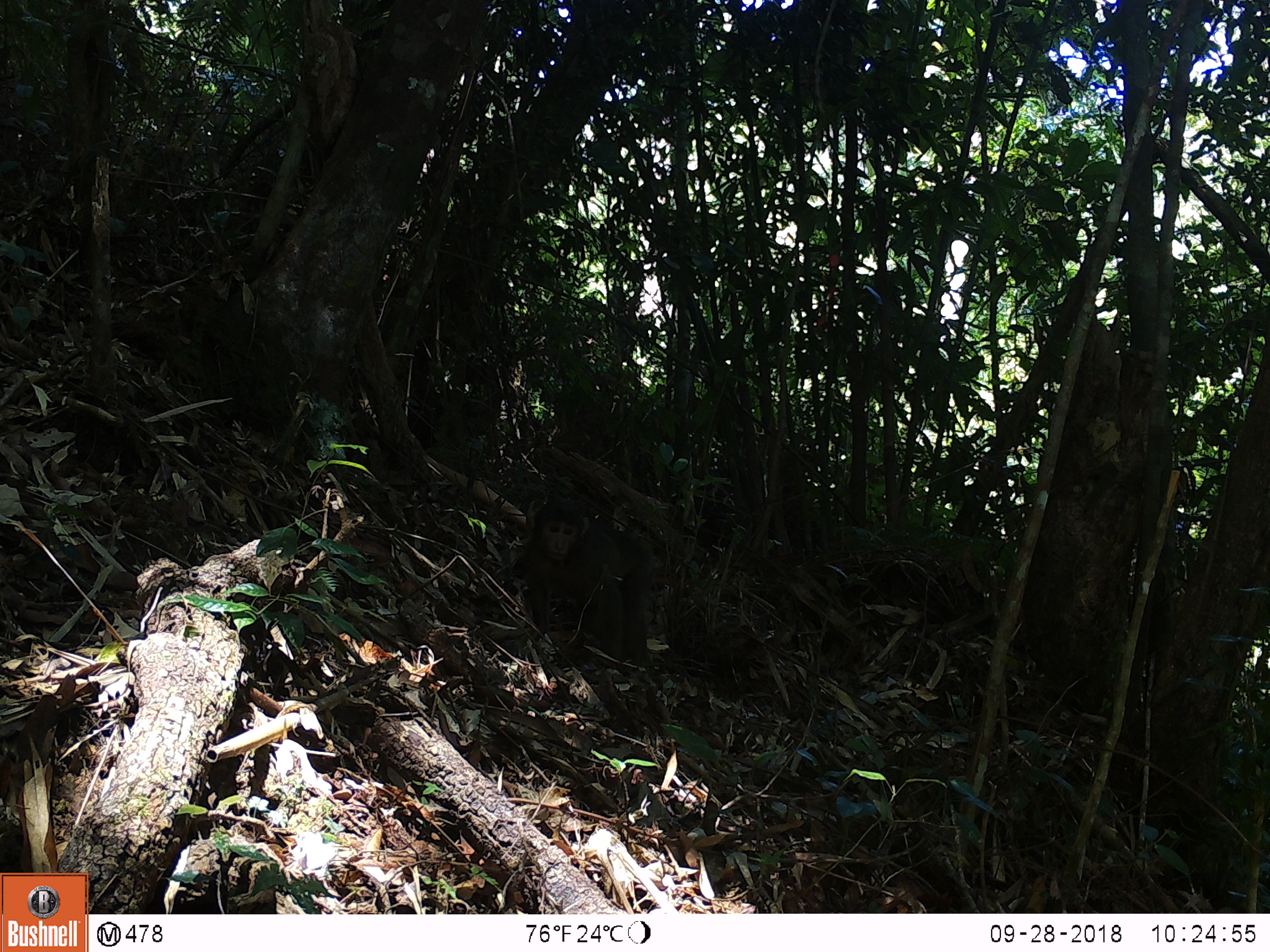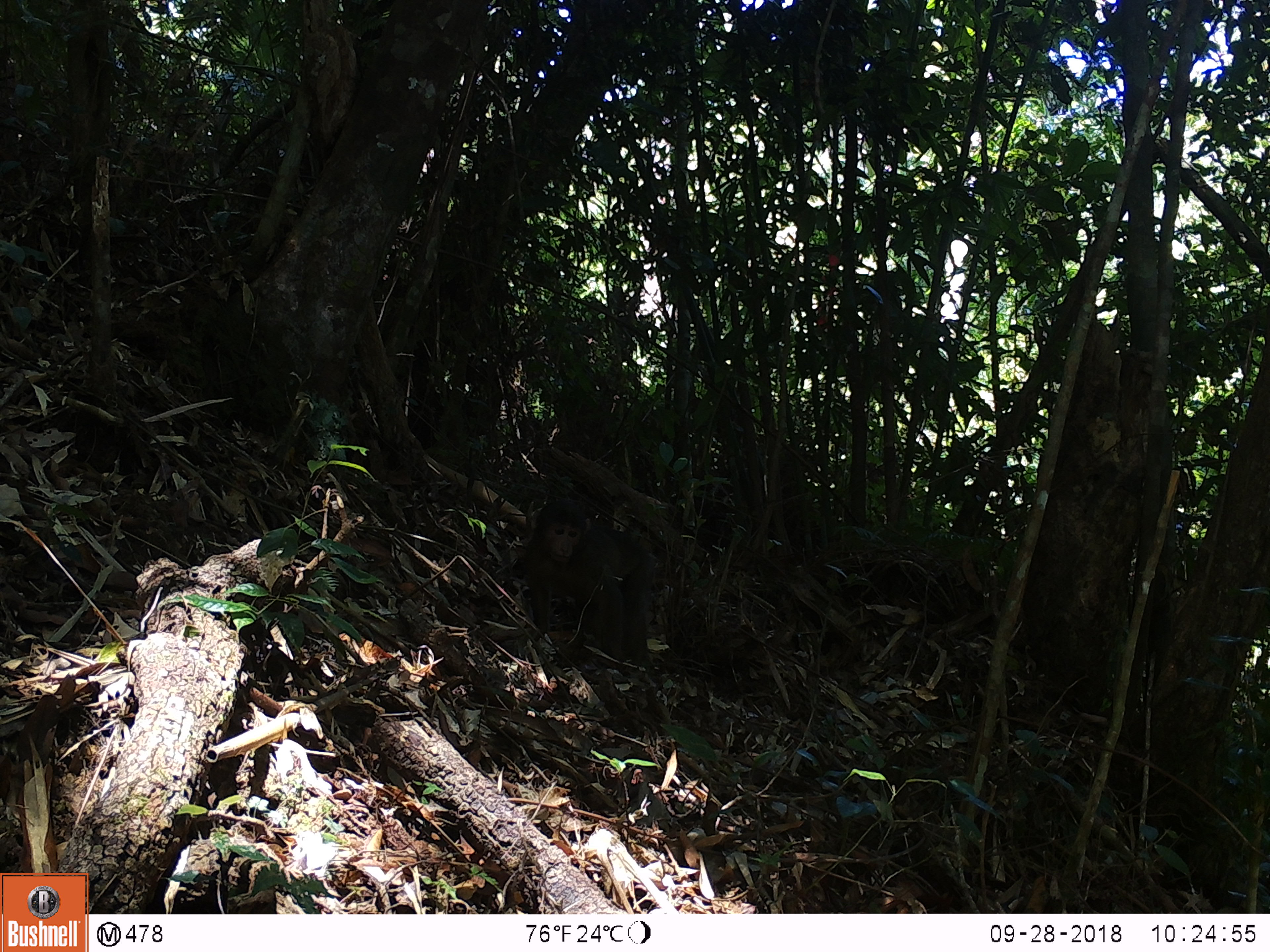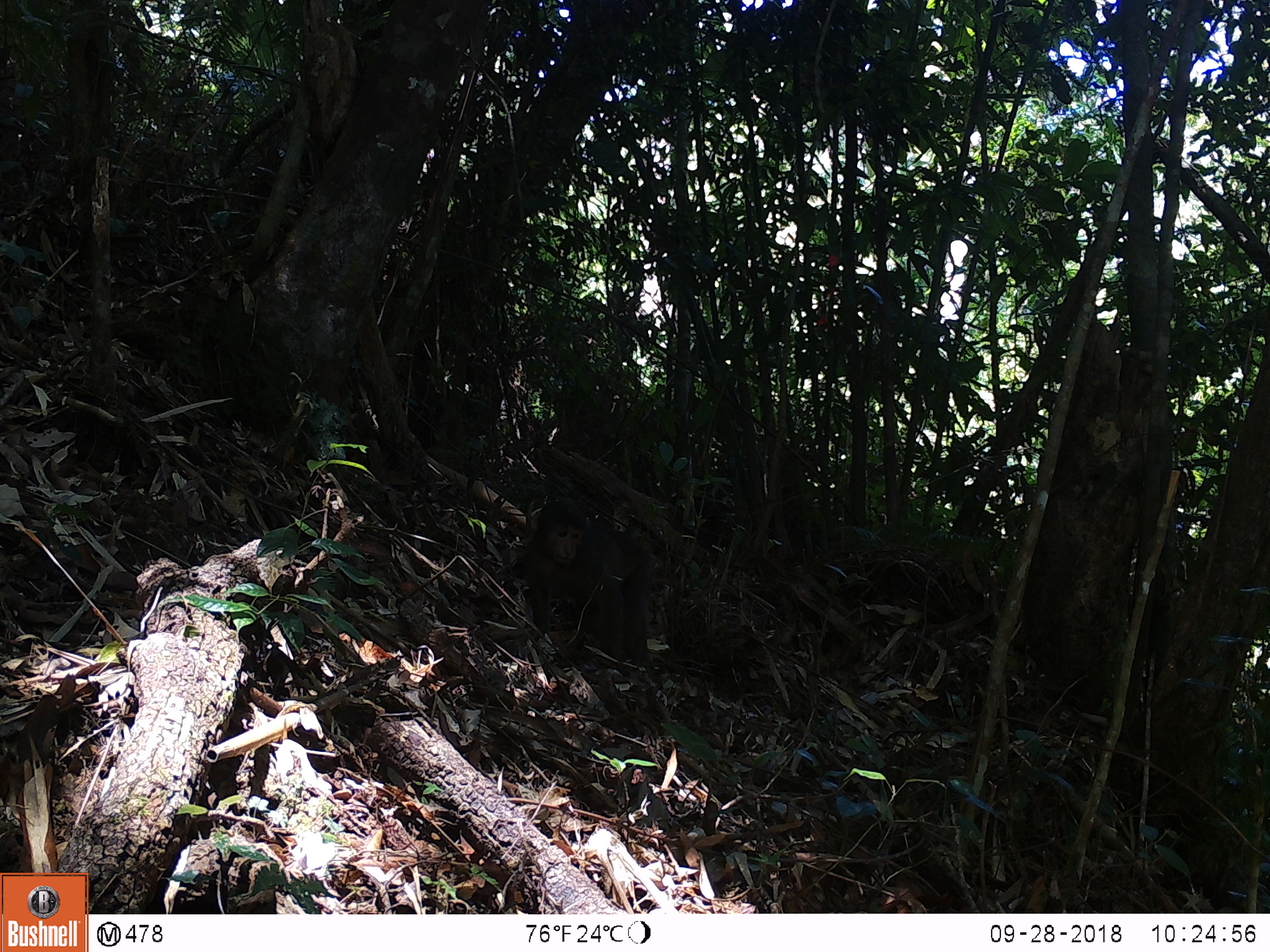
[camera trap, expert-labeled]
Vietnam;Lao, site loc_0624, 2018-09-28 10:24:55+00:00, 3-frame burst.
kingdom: Animalia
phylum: Chordata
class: Mammalia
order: Primates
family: Cercopithecidae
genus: Macaca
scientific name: Macaca arctoides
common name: stump-tailed macaque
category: stump tailed macaque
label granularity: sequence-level